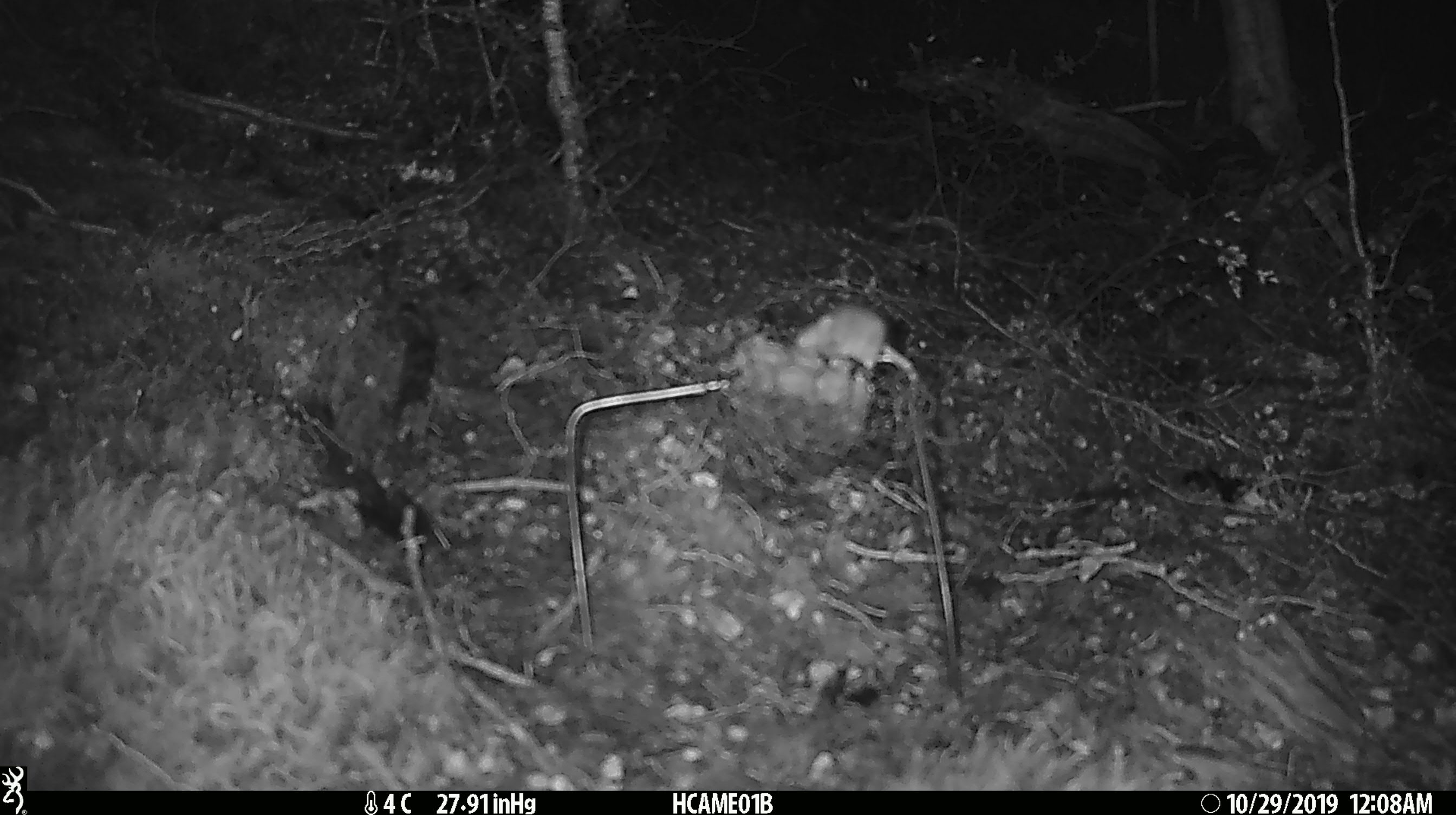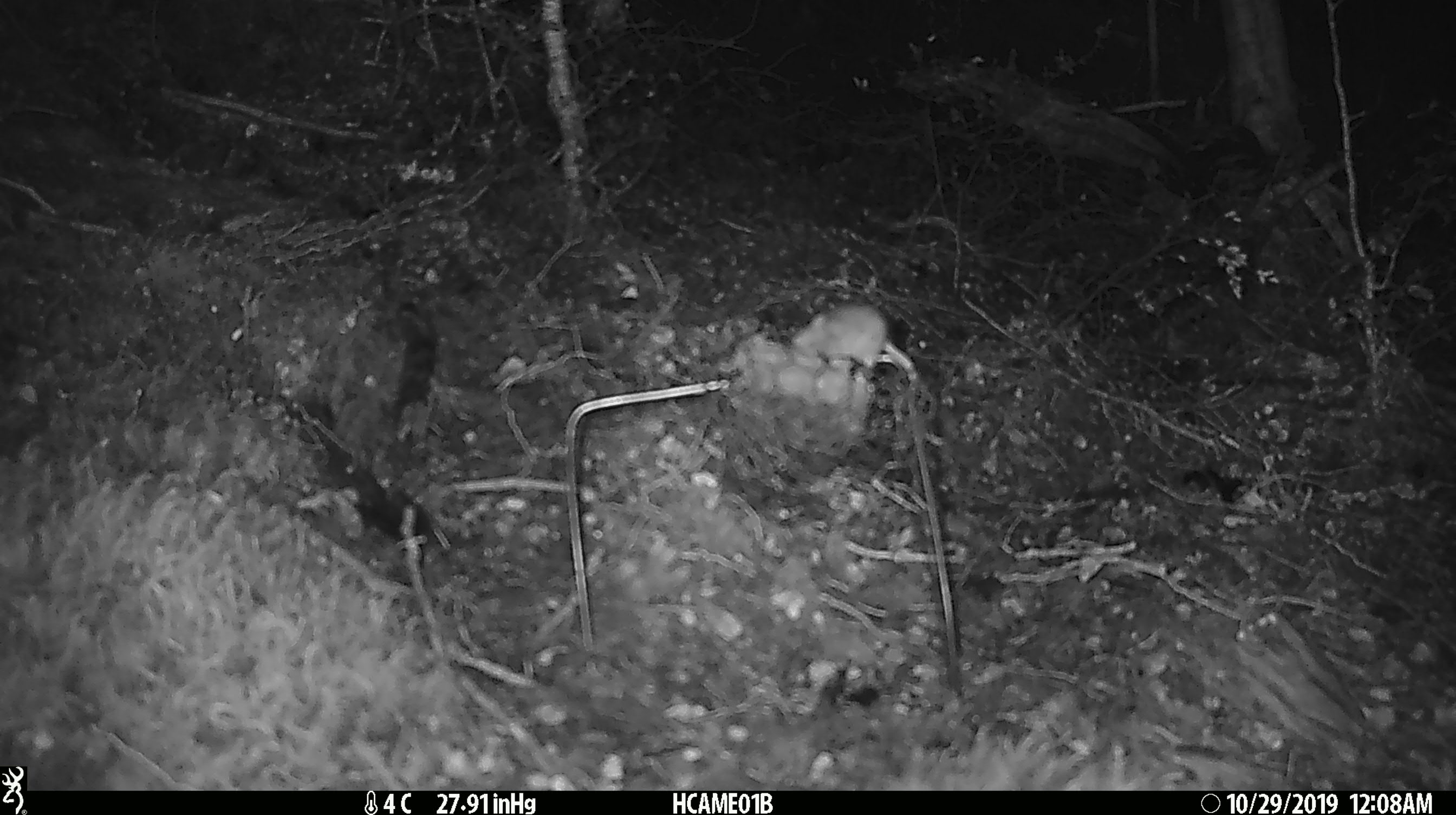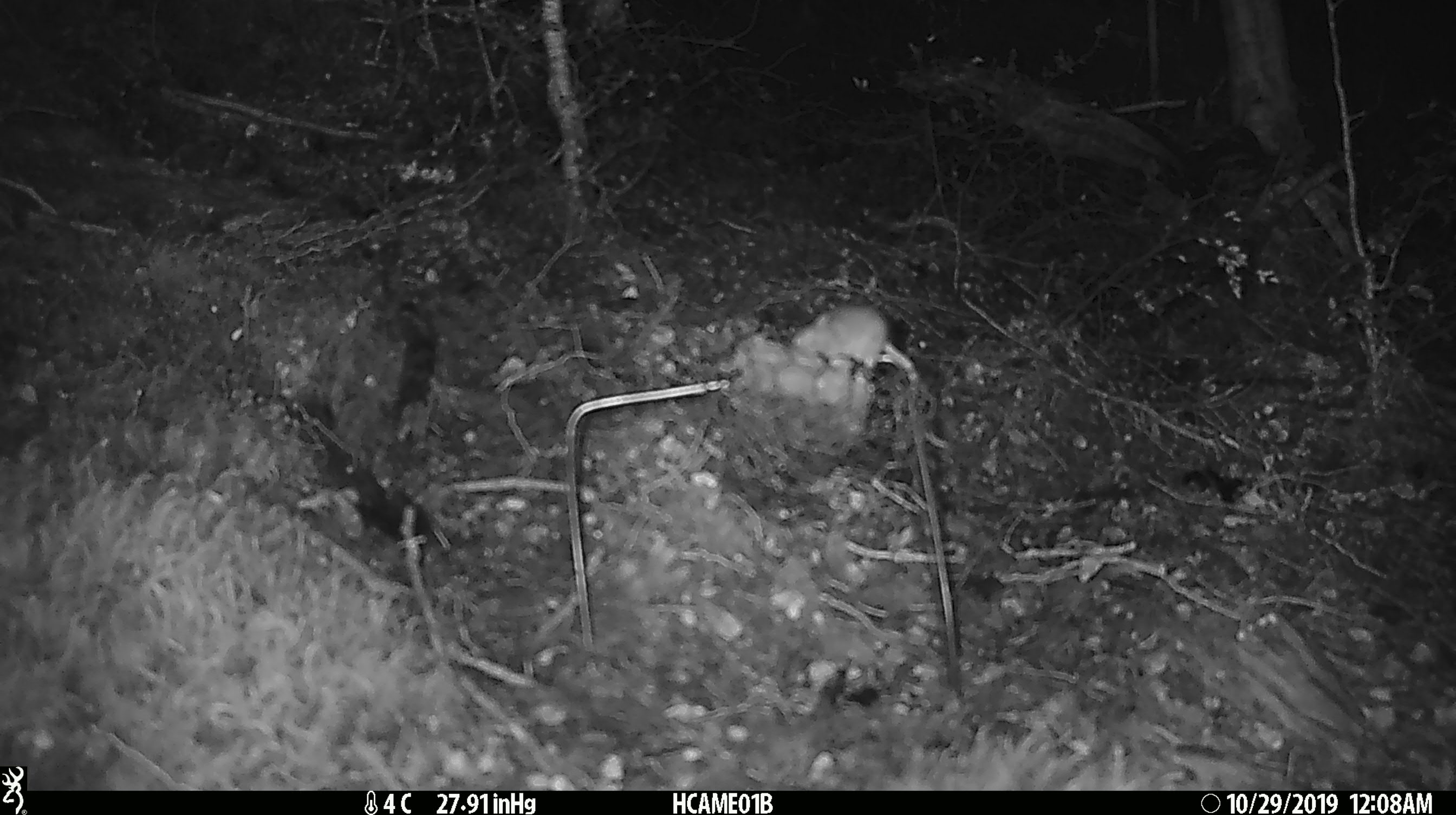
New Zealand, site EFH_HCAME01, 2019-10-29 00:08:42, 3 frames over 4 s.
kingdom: Animalia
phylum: Chordata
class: Mammalia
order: Rodentia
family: Muridae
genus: Mus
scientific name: Mus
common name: mouse